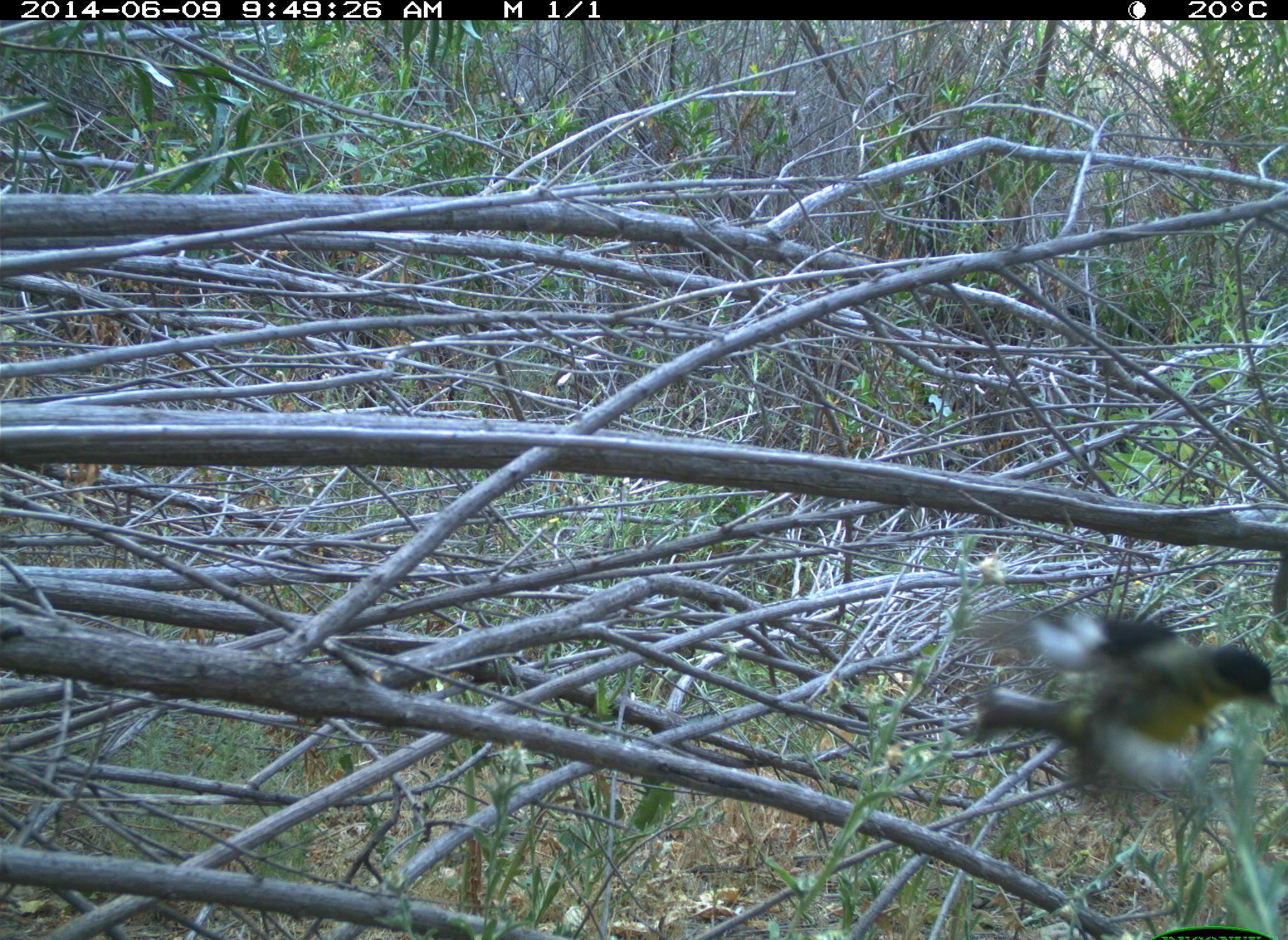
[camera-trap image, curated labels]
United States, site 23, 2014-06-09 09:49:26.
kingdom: Animalia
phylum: Chordata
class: Aves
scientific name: Aves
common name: bird